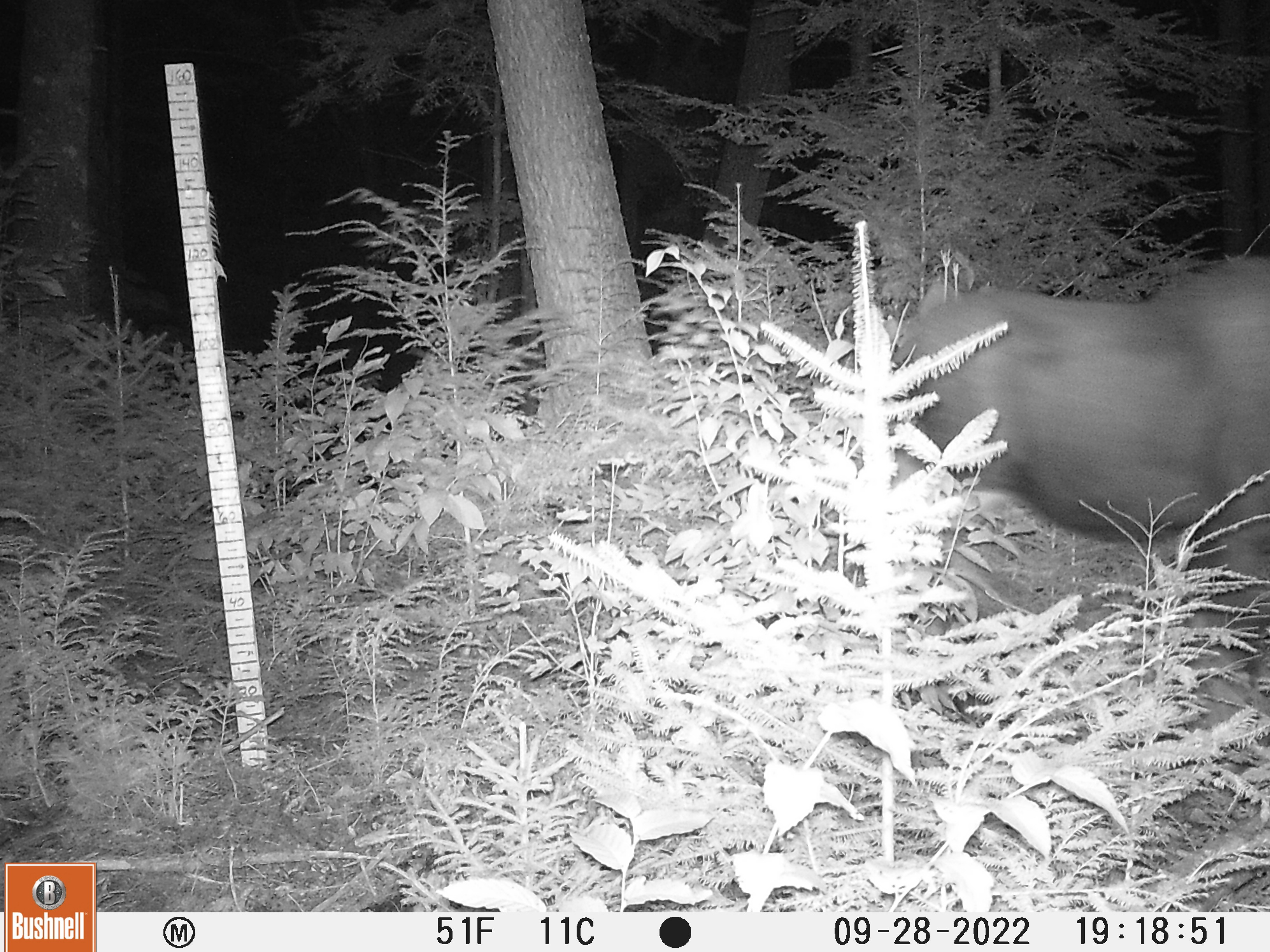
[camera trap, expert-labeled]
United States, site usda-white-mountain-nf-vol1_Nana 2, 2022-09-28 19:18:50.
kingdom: Animalia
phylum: Chordata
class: Mammalia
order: Artiodactyla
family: Cervidae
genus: Alces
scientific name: Alces alces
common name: moose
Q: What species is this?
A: Moose (Alces alces).